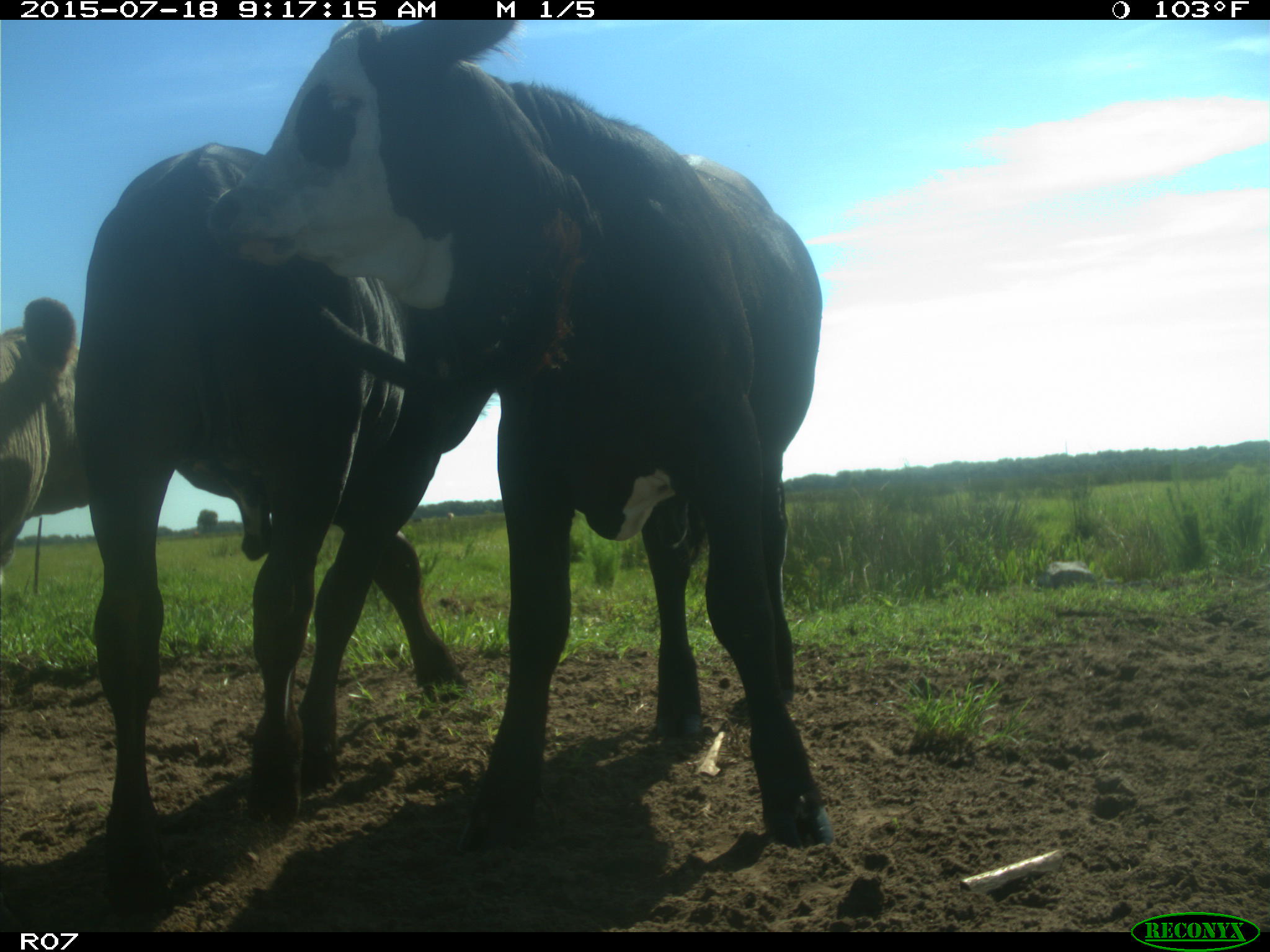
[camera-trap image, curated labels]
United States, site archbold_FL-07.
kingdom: Animalia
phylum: Chordata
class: Mammalia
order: Artiodactyla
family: Bovidae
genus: Bos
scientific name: Bos taurus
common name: domestic cow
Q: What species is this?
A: Bos taurus (domestic cow).